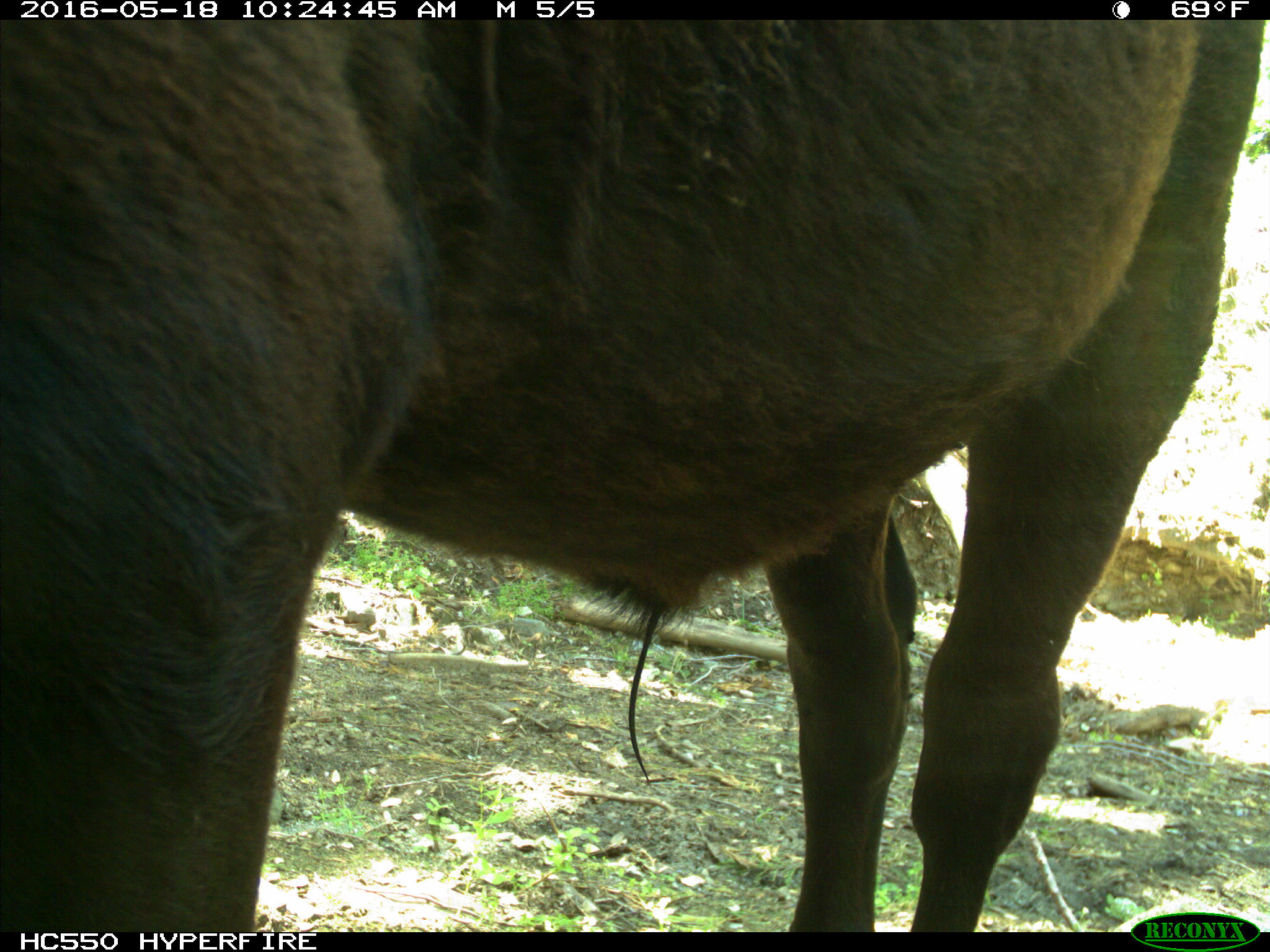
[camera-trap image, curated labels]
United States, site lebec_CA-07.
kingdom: Animalia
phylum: Chordata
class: Mammalia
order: Artiodactyla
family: Bovidae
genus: Bos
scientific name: Bos taurus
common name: domestic cow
Bos taurus (domestic cow).